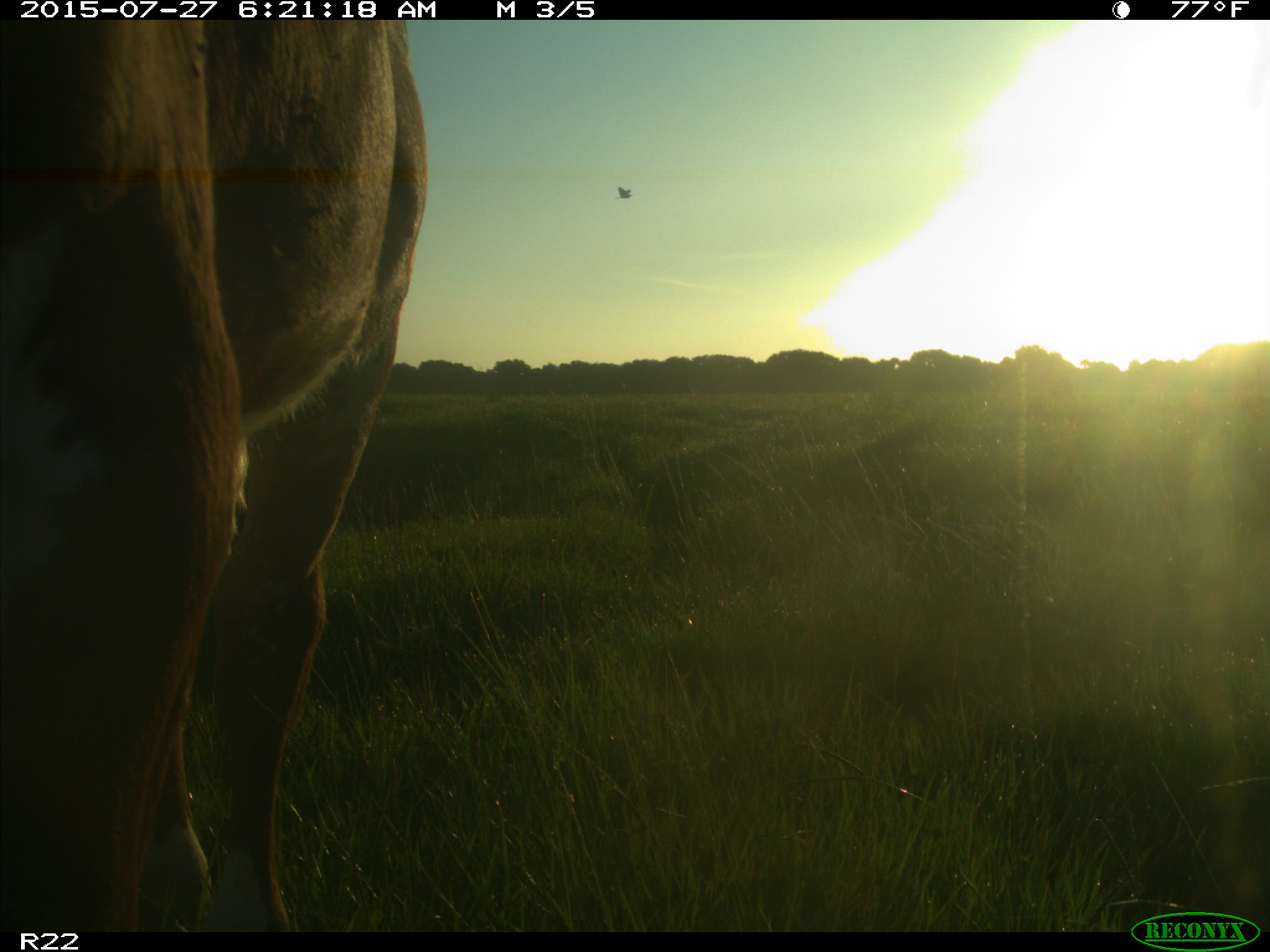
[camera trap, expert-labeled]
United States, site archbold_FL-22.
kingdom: Animalia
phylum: Chordata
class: Mammalia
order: Artiodactyla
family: Bovidae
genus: Bos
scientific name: Bos taurus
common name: domestic cow